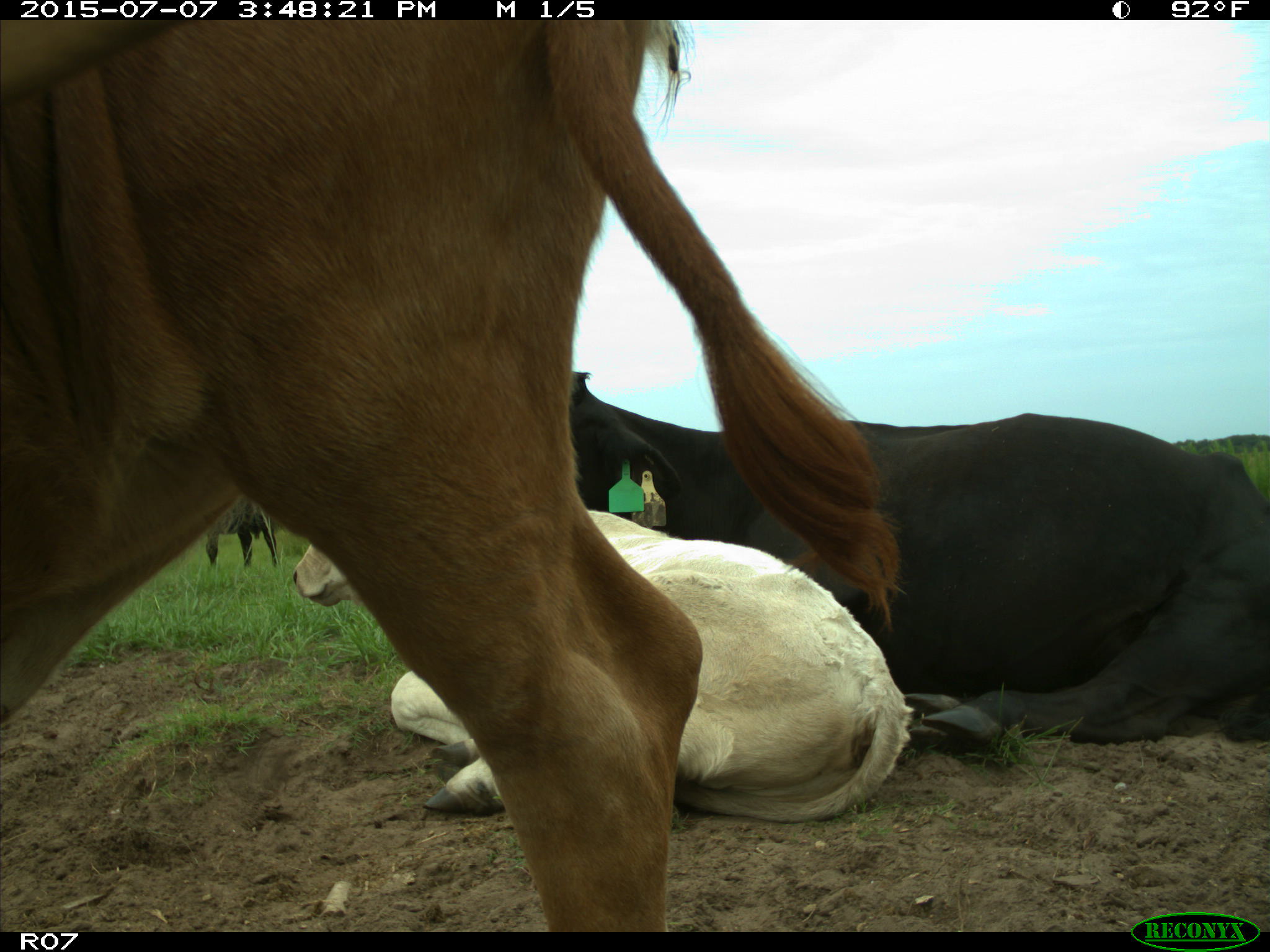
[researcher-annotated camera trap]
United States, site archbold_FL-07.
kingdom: Animalia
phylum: Chordata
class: Mammalia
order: Artiodactyla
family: Bovidae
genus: Bos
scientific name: Bos taurus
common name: domestic cow